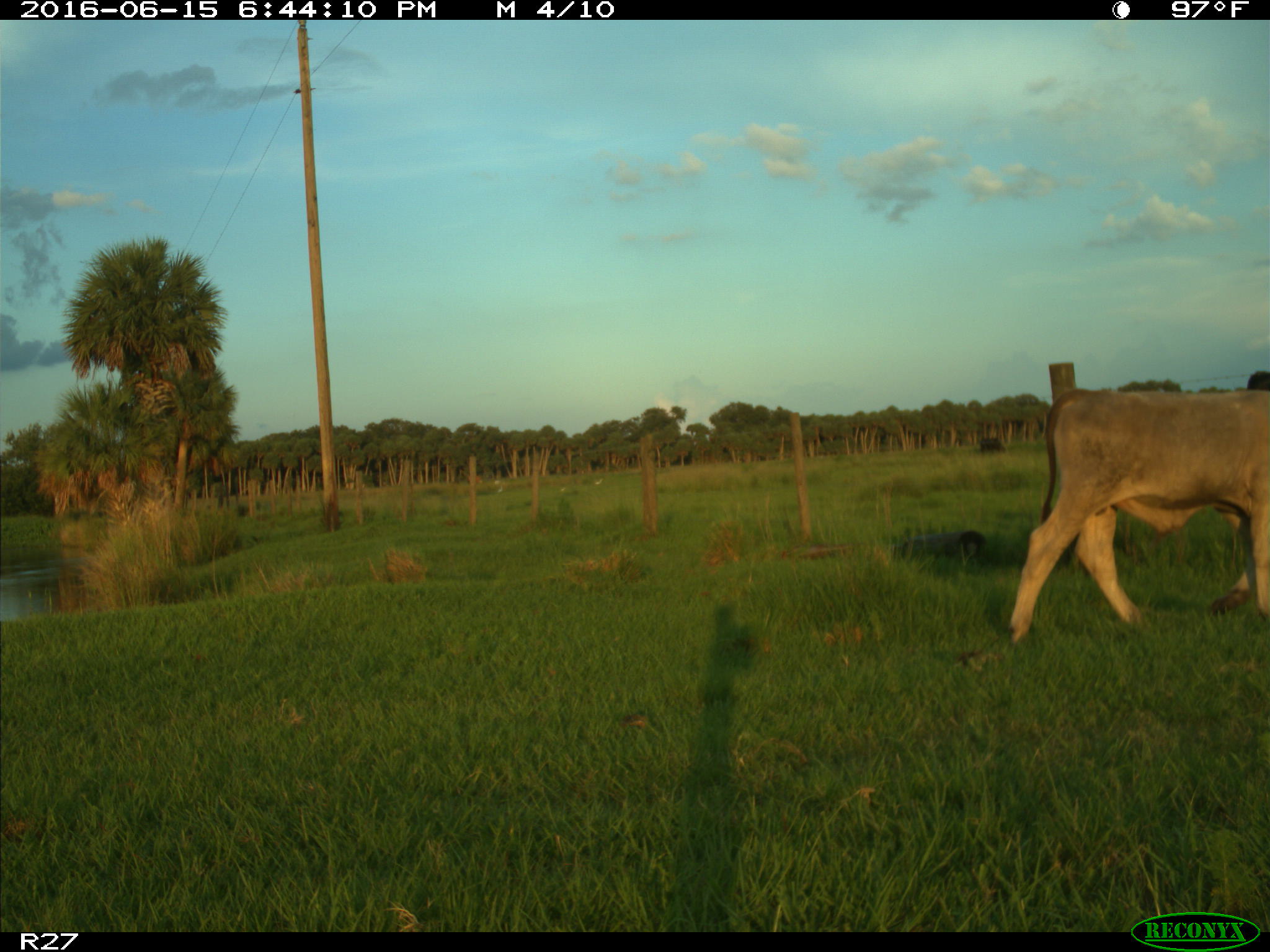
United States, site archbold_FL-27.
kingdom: Animalia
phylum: Chordata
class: Mammalia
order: Artiodactyla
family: Bovidae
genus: Bos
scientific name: Bos taurus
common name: domestic cow